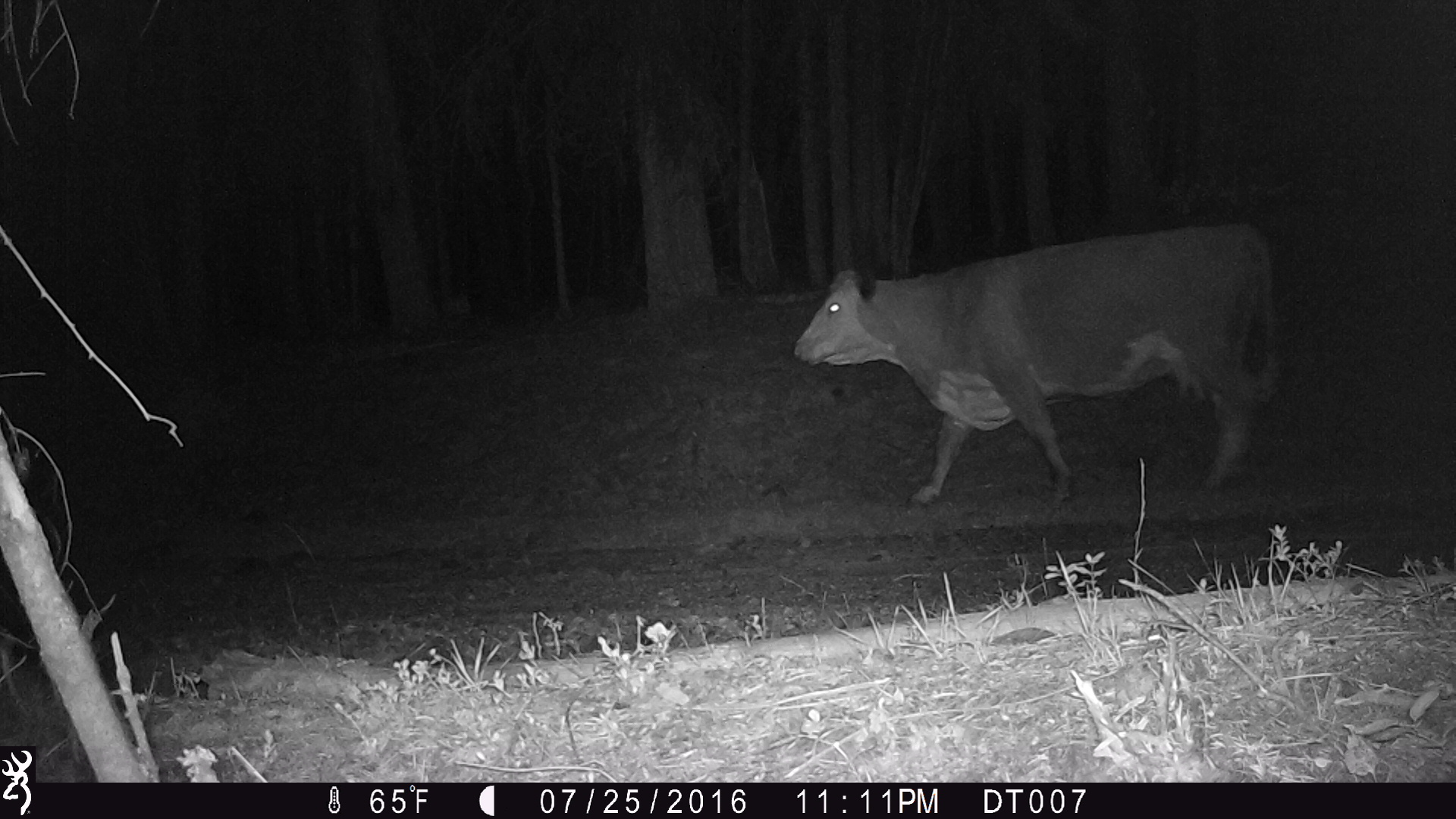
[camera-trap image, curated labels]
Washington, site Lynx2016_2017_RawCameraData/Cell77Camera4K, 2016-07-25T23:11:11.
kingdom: Animalia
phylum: Chordata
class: Mammalia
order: Artiodactyla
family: Bovidae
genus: Bos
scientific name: Bos taurus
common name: domestic cattle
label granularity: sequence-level